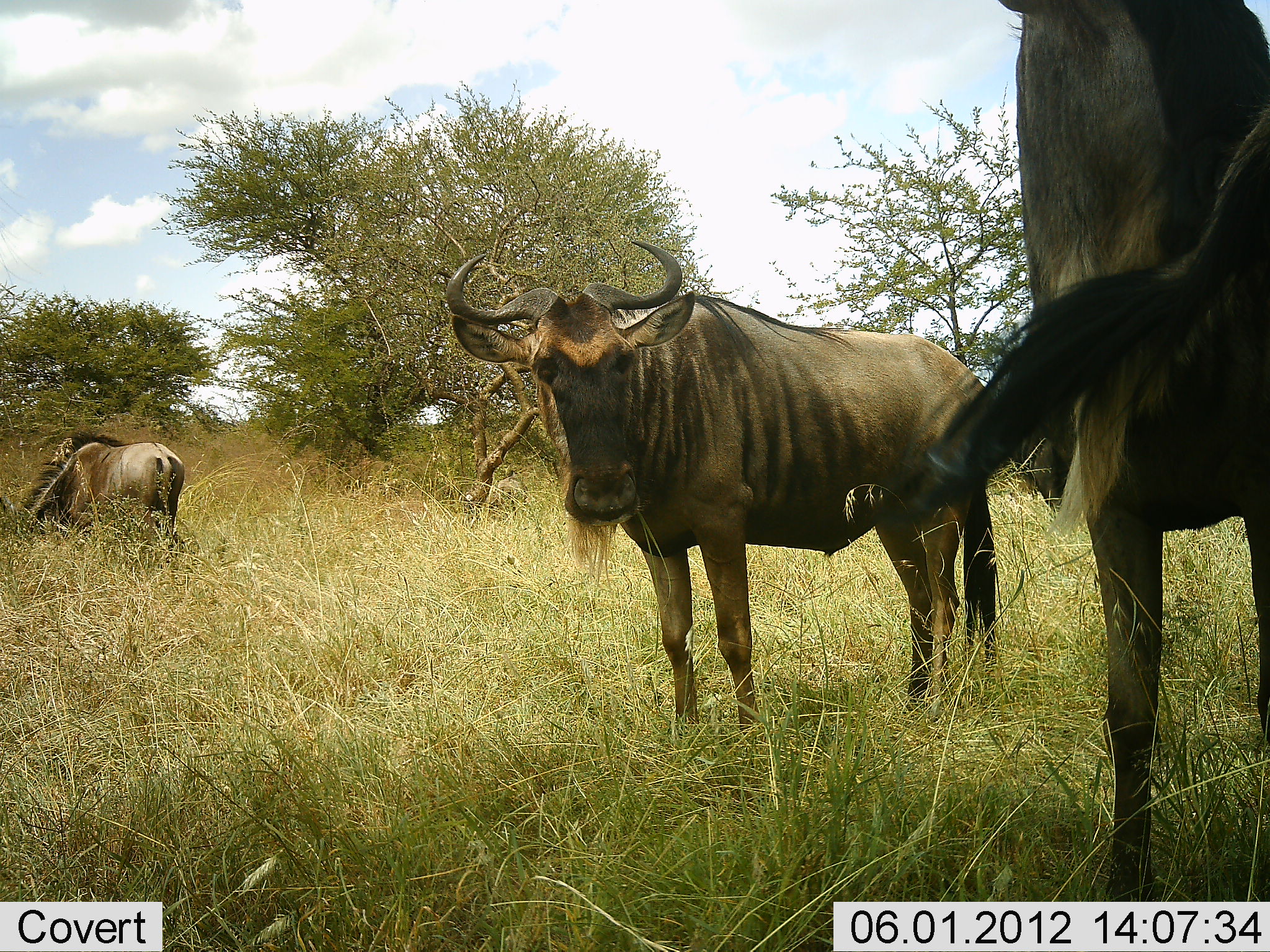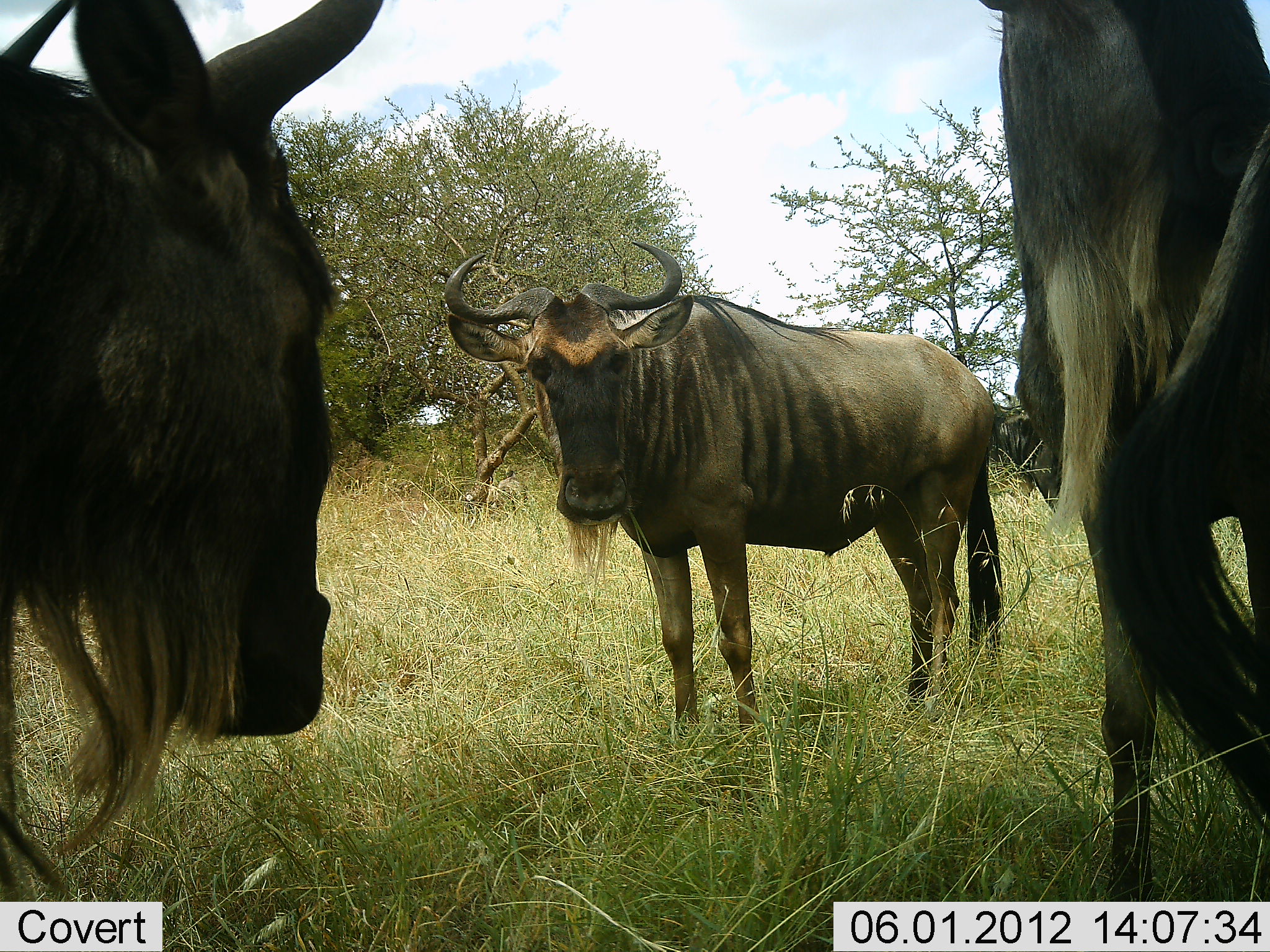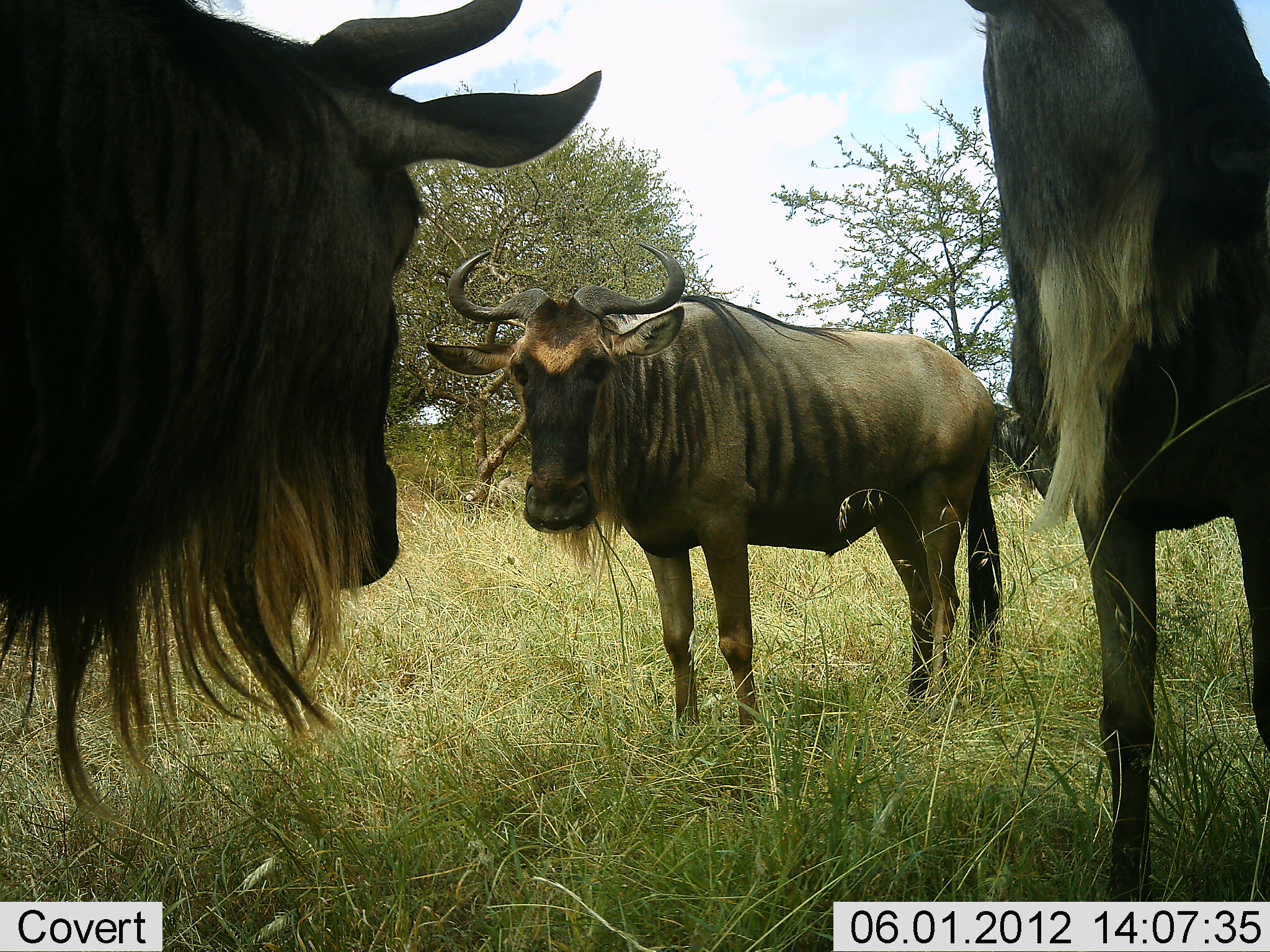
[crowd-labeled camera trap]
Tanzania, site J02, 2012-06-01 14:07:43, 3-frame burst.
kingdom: Animalia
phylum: Chordata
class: Mammalia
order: Artiodactyla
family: Bovidae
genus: Connochaetes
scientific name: Connochaetes taurinus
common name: blue wildebeest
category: wildebeest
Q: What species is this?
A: Wildebeest (blue wildebeest) (Connochaetes taurinus).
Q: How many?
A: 5.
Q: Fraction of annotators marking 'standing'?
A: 90%.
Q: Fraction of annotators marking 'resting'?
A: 10%.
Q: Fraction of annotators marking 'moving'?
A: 30%.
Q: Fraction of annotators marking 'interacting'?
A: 0%.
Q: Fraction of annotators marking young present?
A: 0%.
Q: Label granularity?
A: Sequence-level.